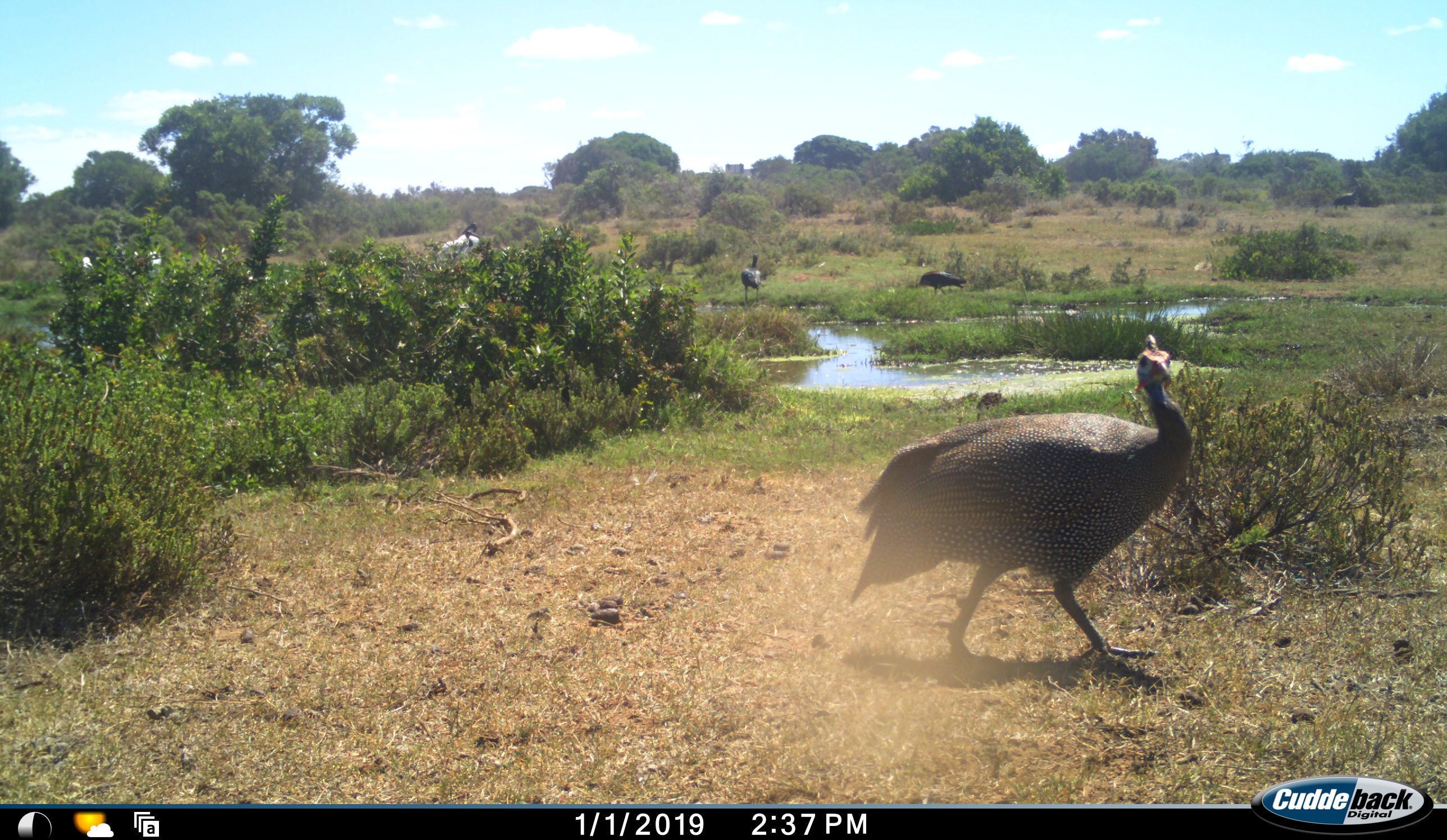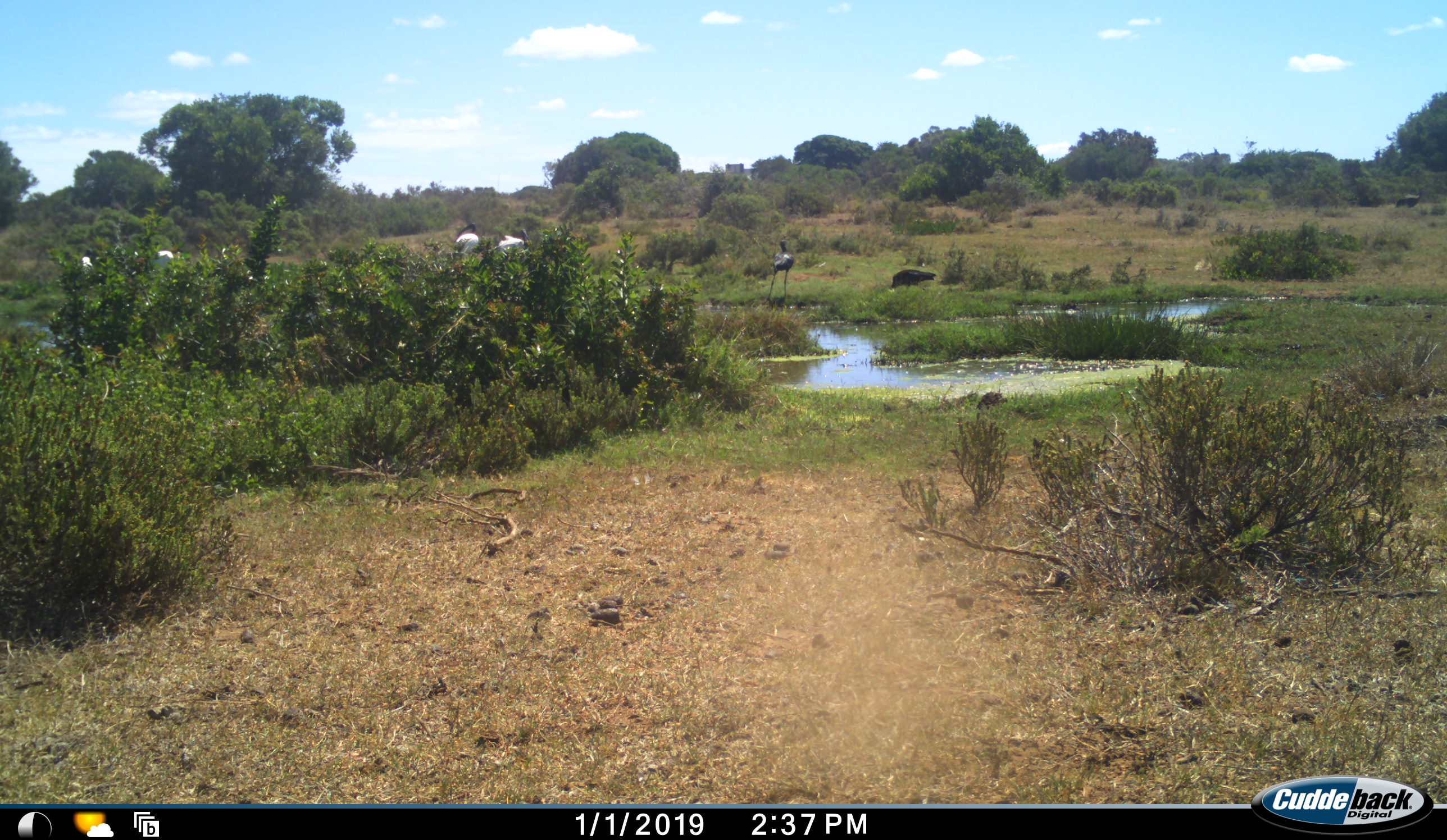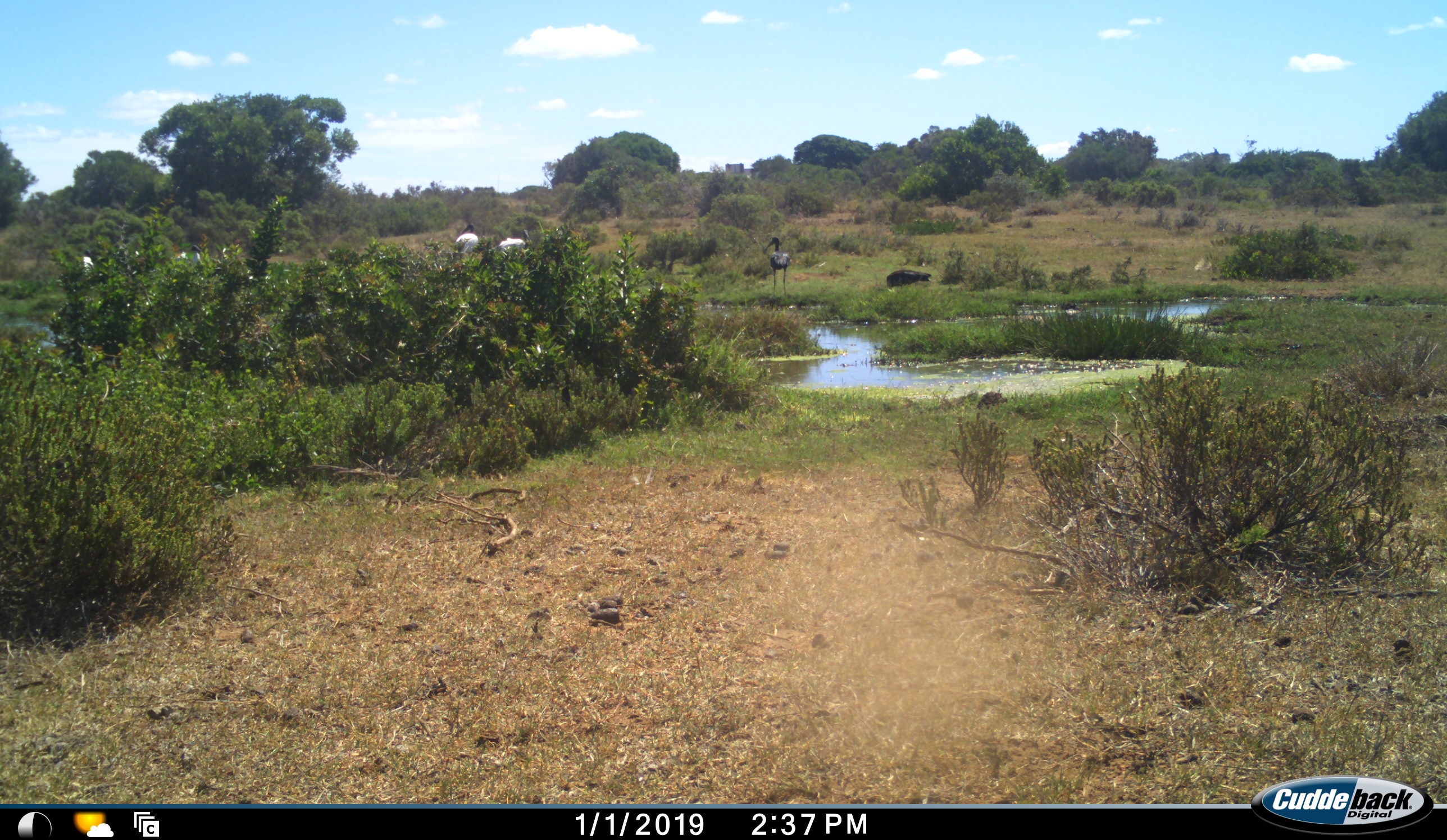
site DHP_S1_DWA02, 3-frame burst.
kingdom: Animalia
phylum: Chordata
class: Aves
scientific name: Aves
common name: bird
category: birdother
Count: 5.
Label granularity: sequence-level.